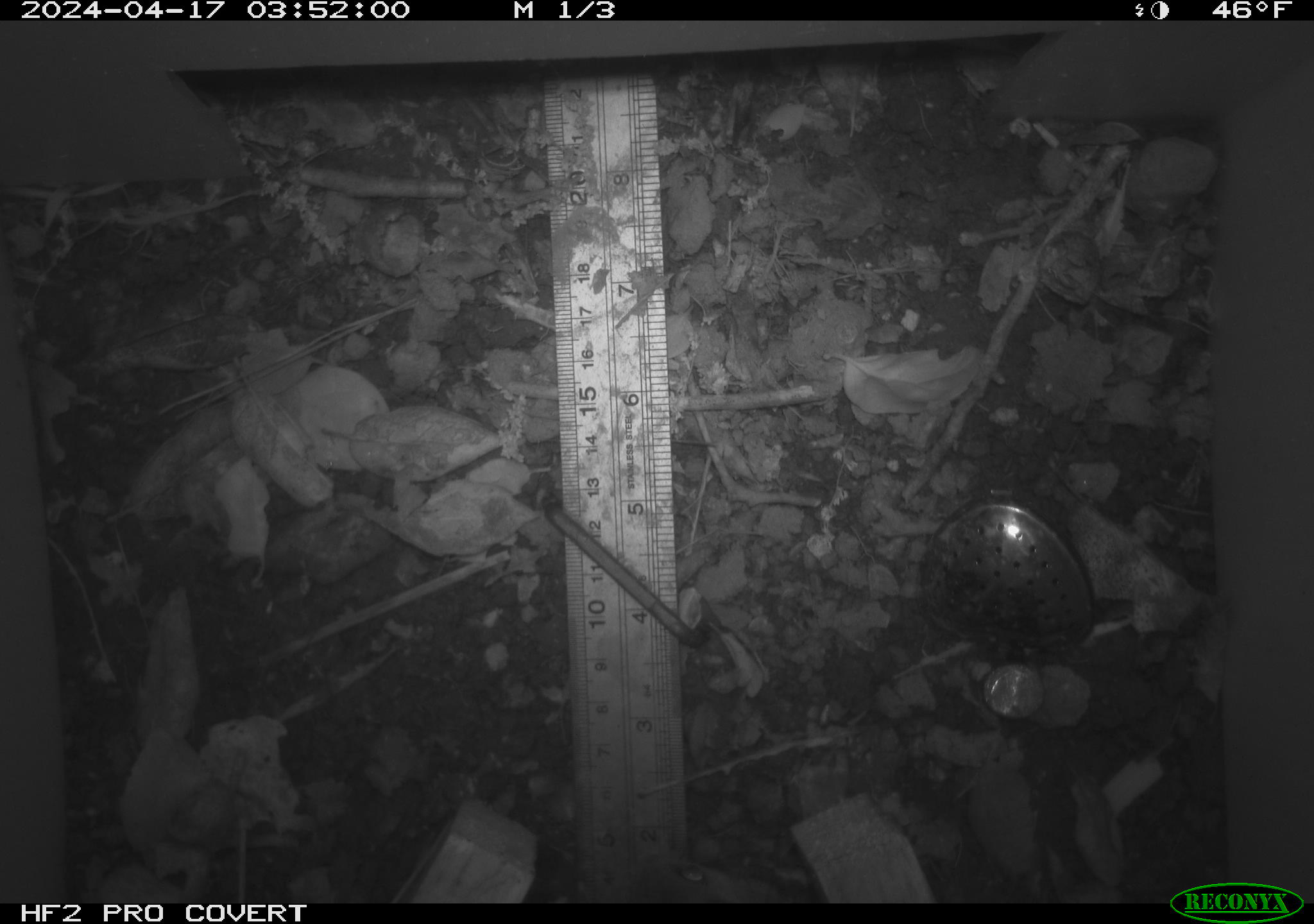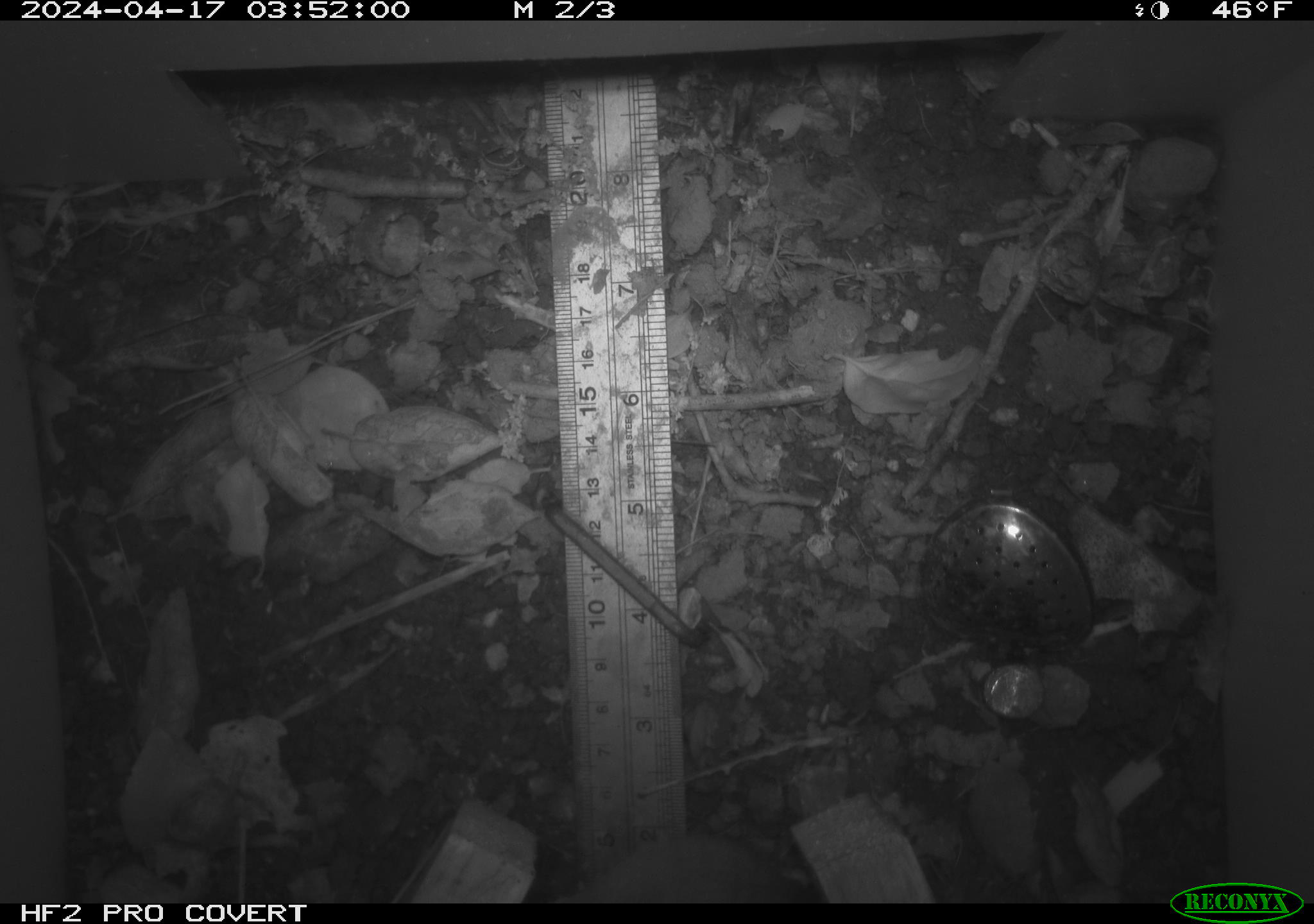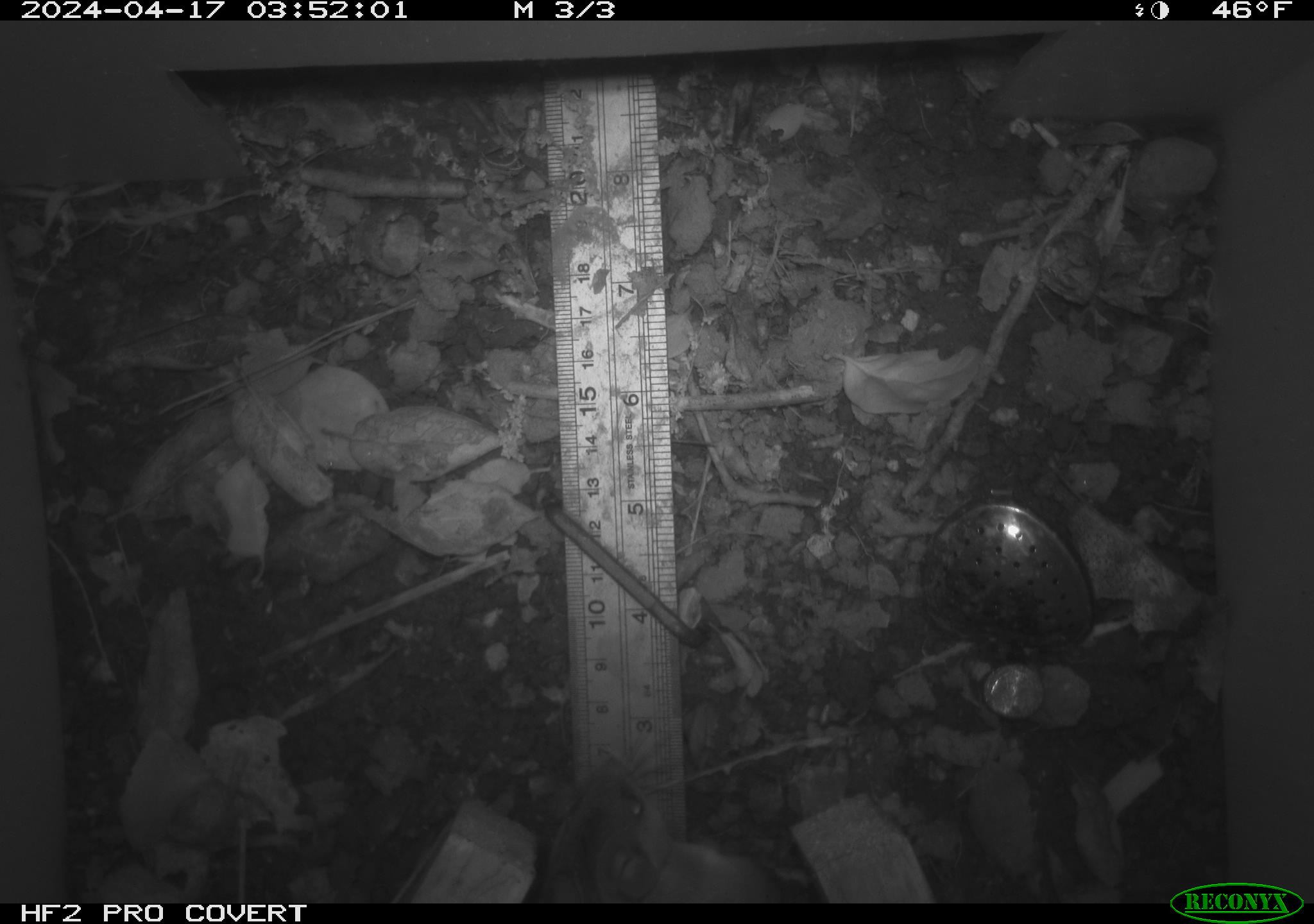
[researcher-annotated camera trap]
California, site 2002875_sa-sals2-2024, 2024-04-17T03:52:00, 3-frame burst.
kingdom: Animalia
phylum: Chordata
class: Mammalia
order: Rodentia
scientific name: Rodentia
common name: rodent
Rodent (Rodentia).